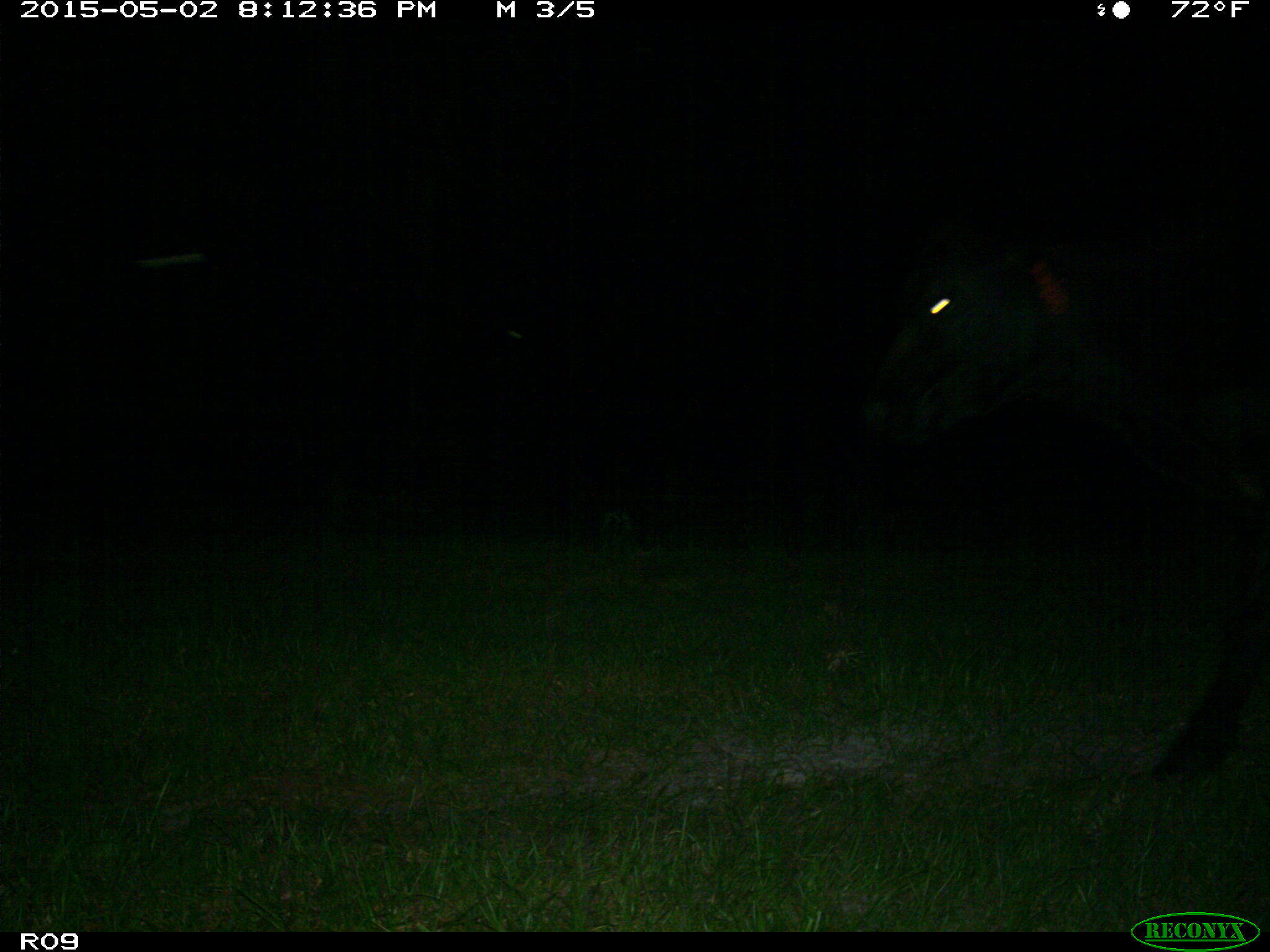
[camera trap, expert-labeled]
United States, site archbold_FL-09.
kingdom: Animalia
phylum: Chordata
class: Mammalia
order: Artiodactyla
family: Bovidae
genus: Bos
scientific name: Bos taurus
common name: domestic cow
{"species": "Bos taurus (domestic cow)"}